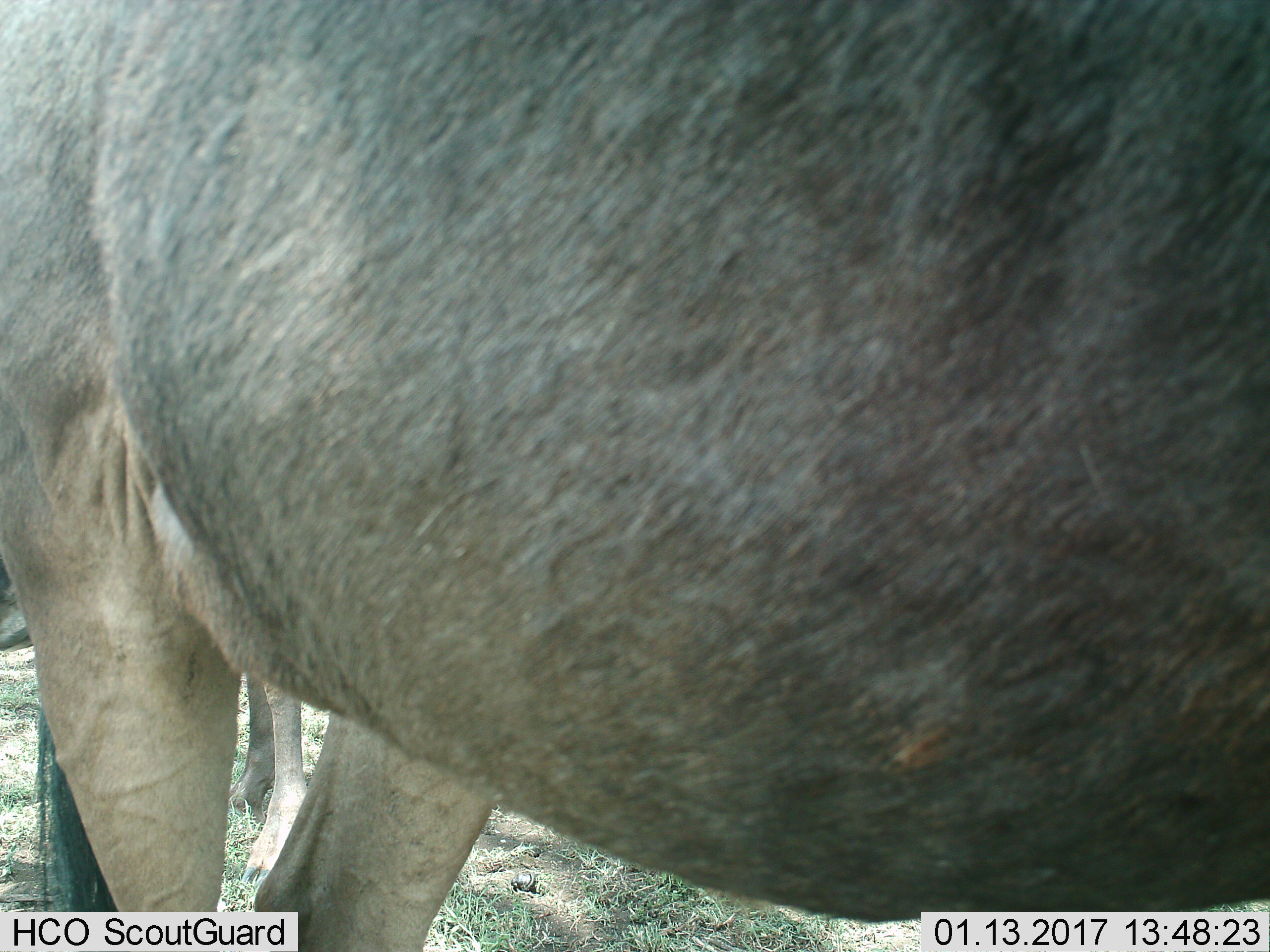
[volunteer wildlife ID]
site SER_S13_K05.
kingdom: Animalia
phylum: Chordata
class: Mammalia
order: Artiodactyla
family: Bovidae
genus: Connochaetes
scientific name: Connochaetes taurinus taurinus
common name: blue wildebeest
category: wildebeestblue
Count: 2.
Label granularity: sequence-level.